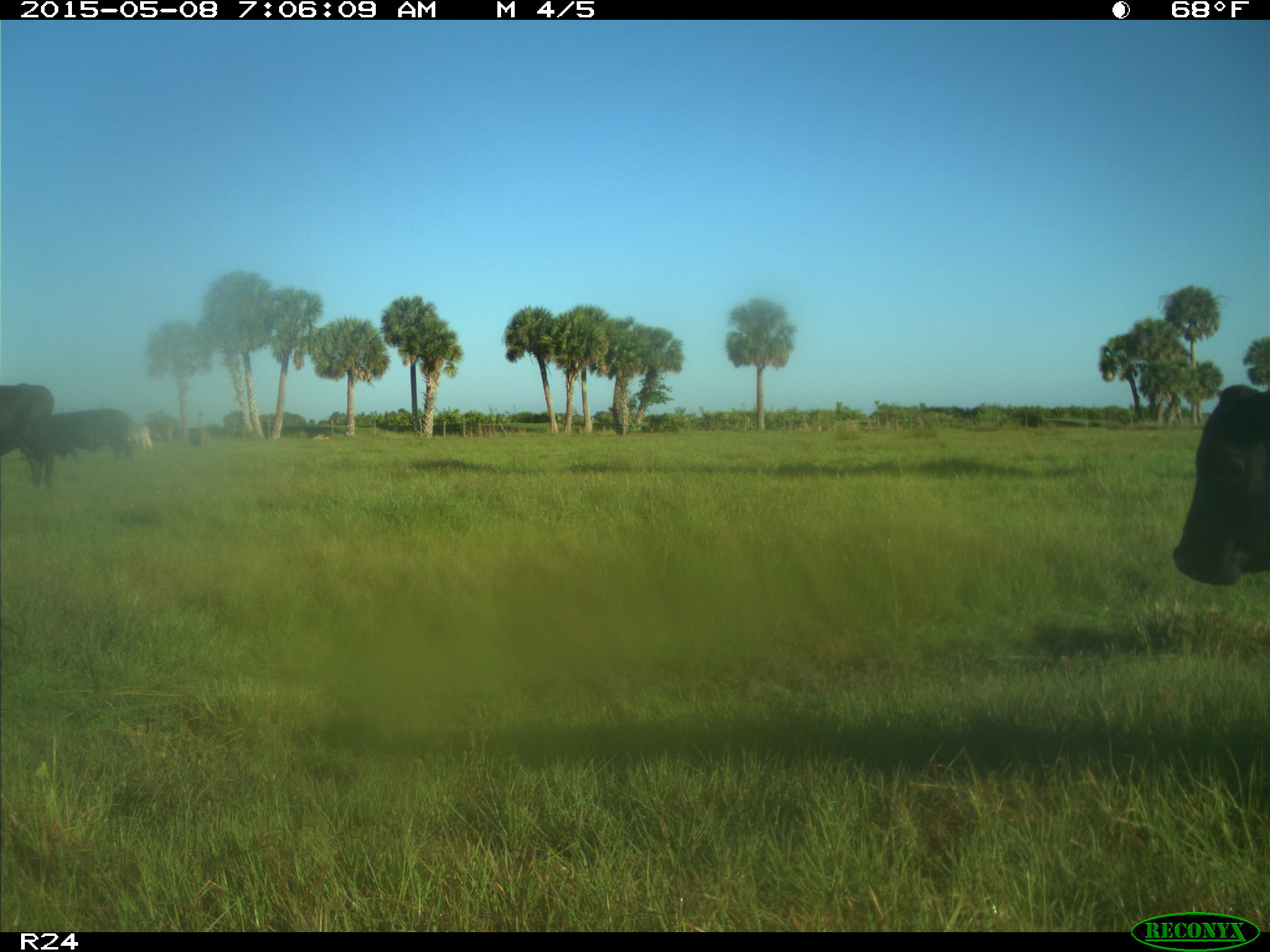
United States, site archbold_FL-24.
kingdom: Animalia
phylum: Chordata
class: Mammalia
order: Artiodactyla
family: Bovidae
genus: Bos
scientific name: Bos taurus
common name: domestic cow